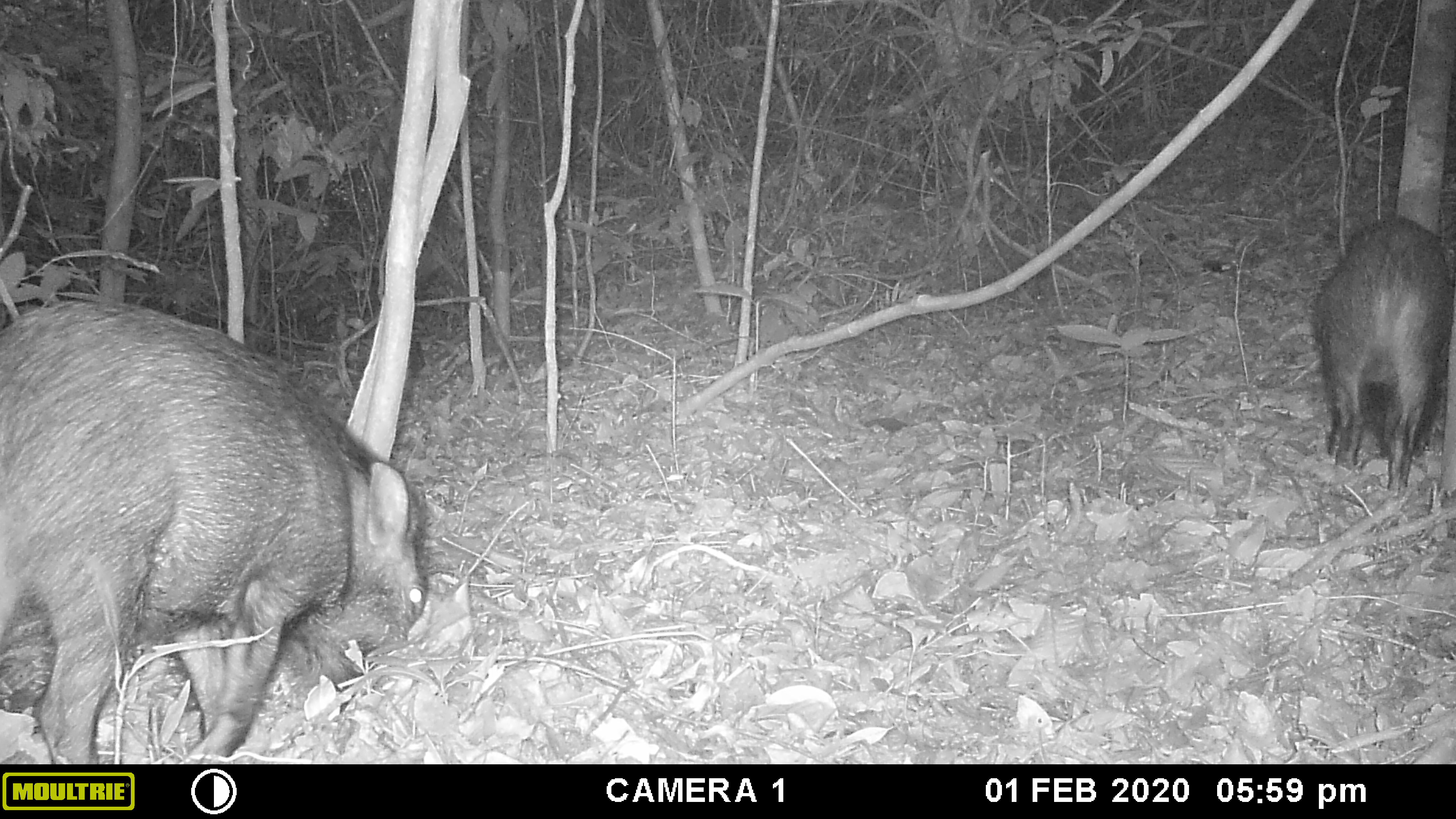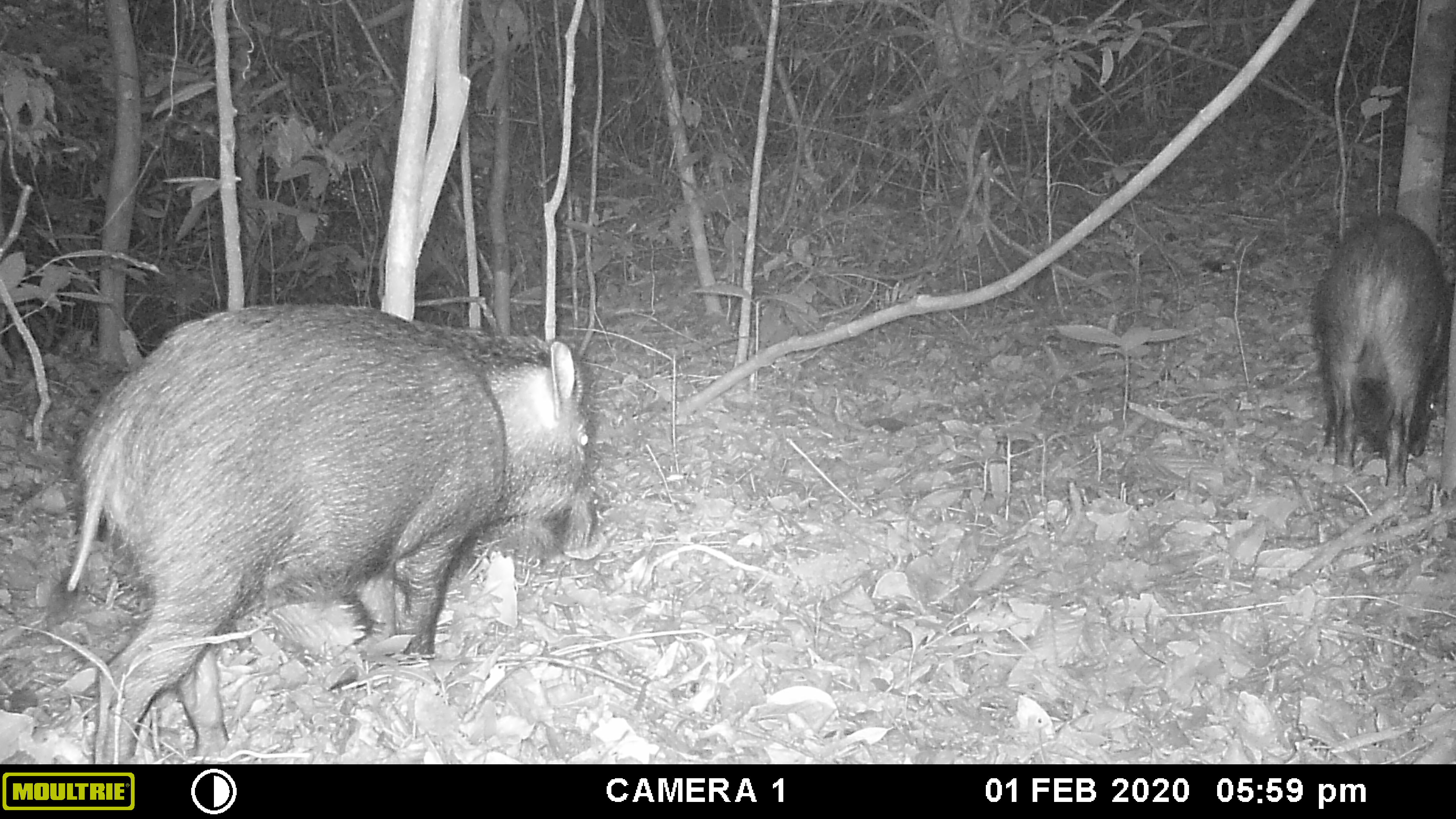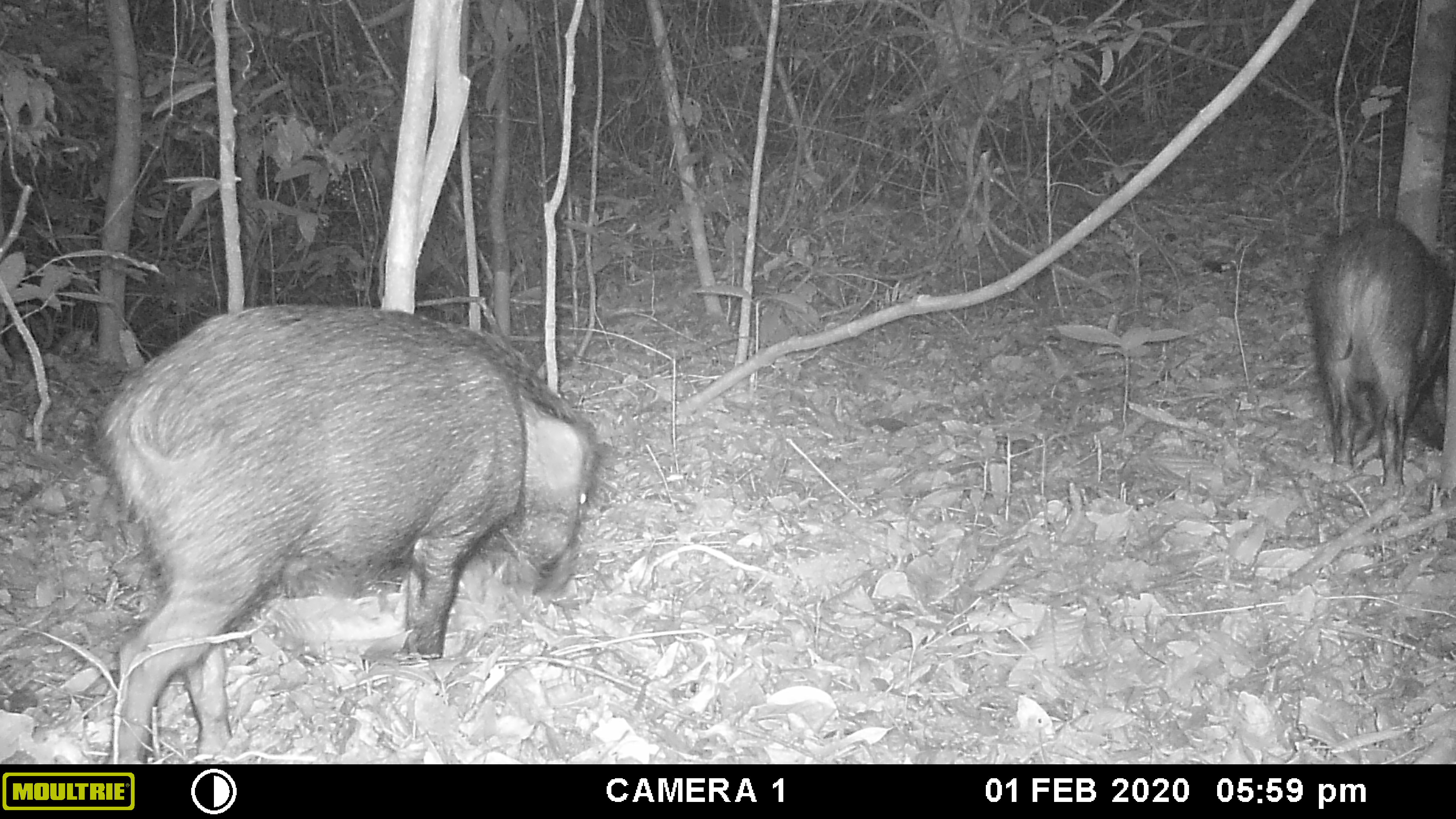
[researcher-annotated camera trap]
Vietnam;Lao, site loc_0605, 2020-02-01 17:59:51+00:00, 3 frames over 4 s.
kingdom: Animalia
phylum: Chordata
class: Mammalia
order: Artiodactyla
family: Suidae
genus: Sus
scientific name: Sus scrofa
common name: eurasian wild pig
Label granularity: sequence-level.